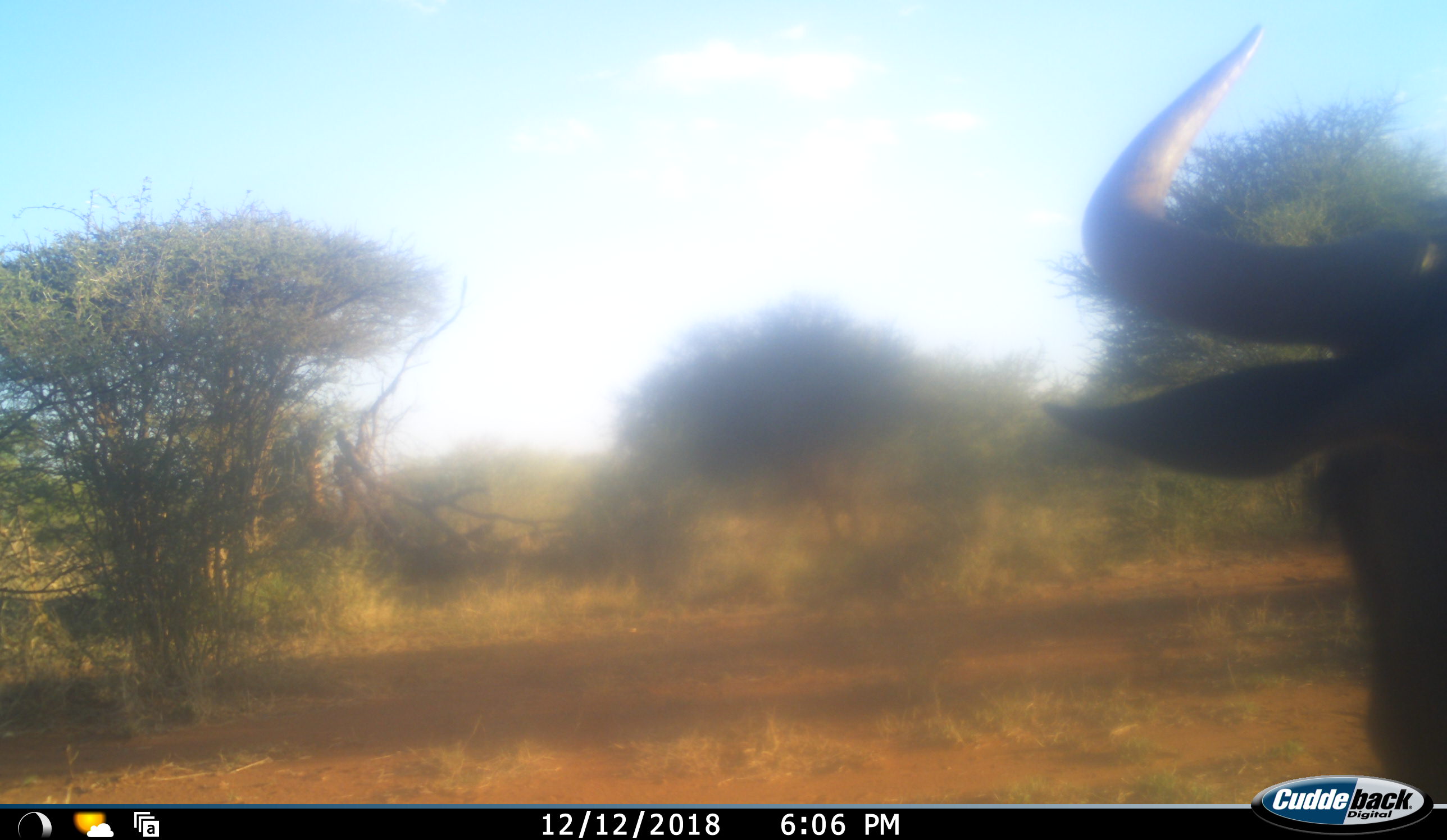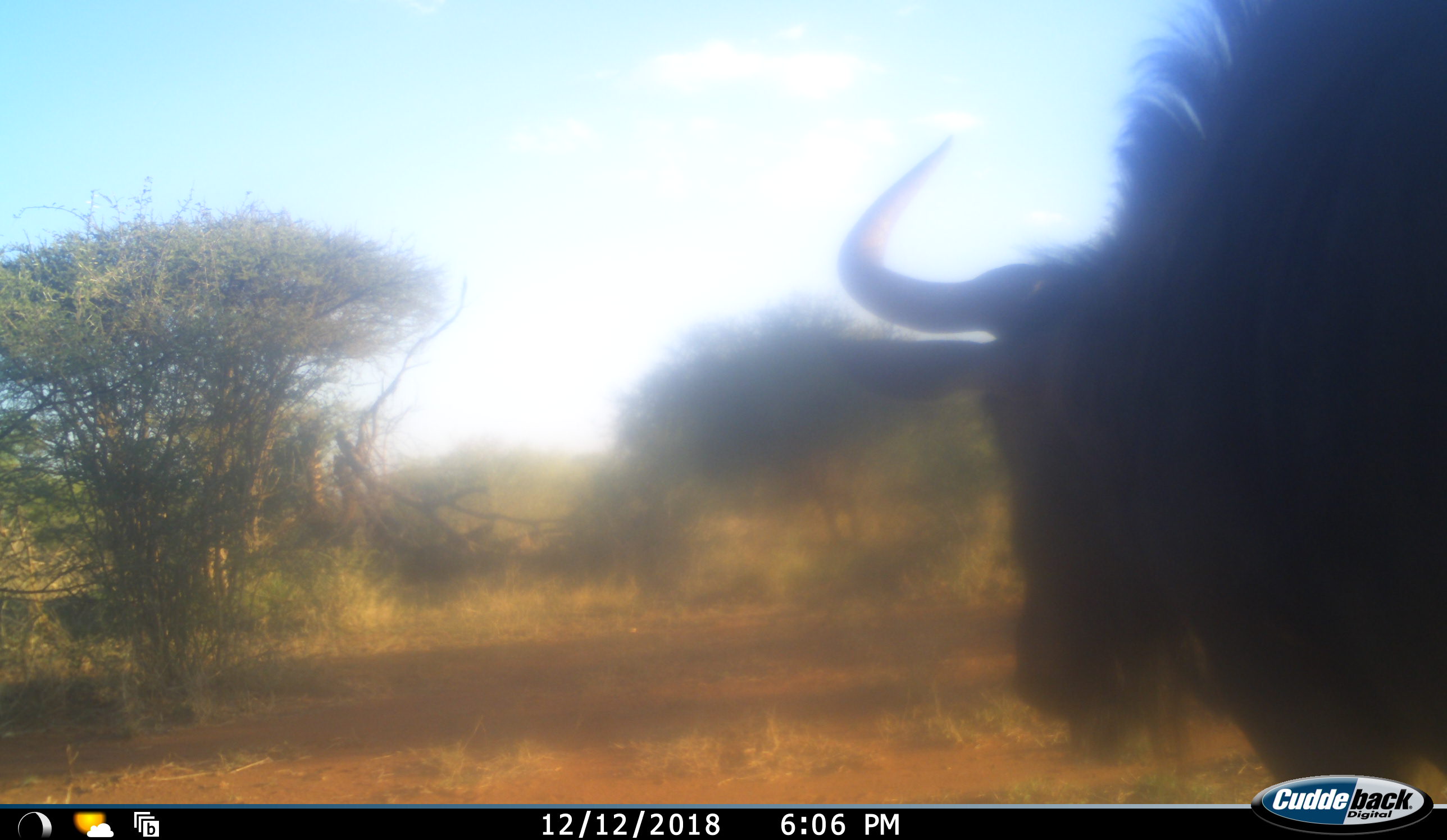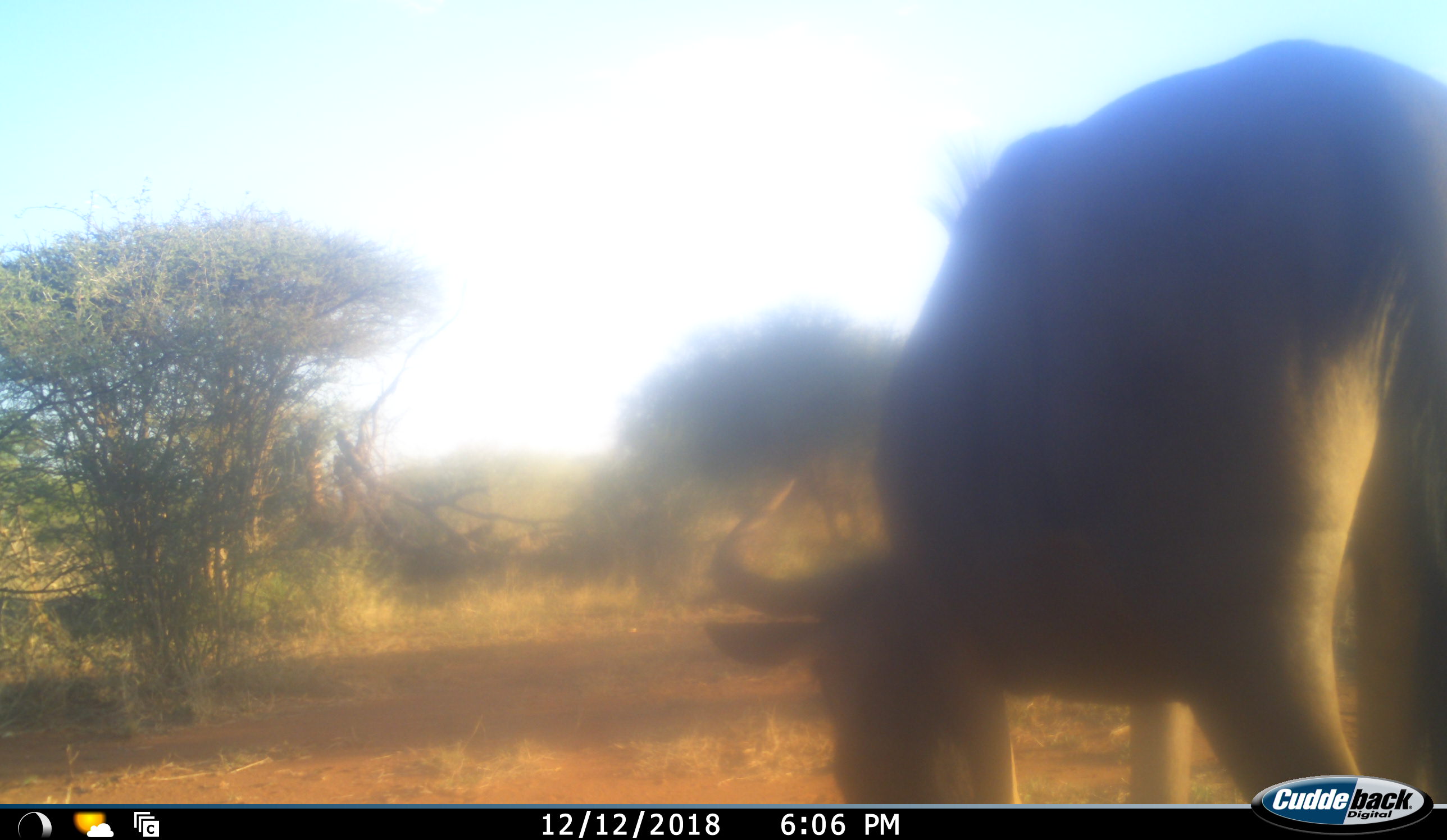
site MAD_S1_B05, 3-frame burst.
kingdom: Animalia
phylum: Chordata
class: Mammalia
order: Artiodactyla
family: Bovidae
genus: Connochaetes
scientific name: Connochaetes taurinus taurinus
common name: blue wildebeest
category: wildebeestblue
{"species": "wildebeestblue (blue wildebeest) (Connochaetes taurinus taurinus)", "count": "1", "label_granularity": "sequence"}